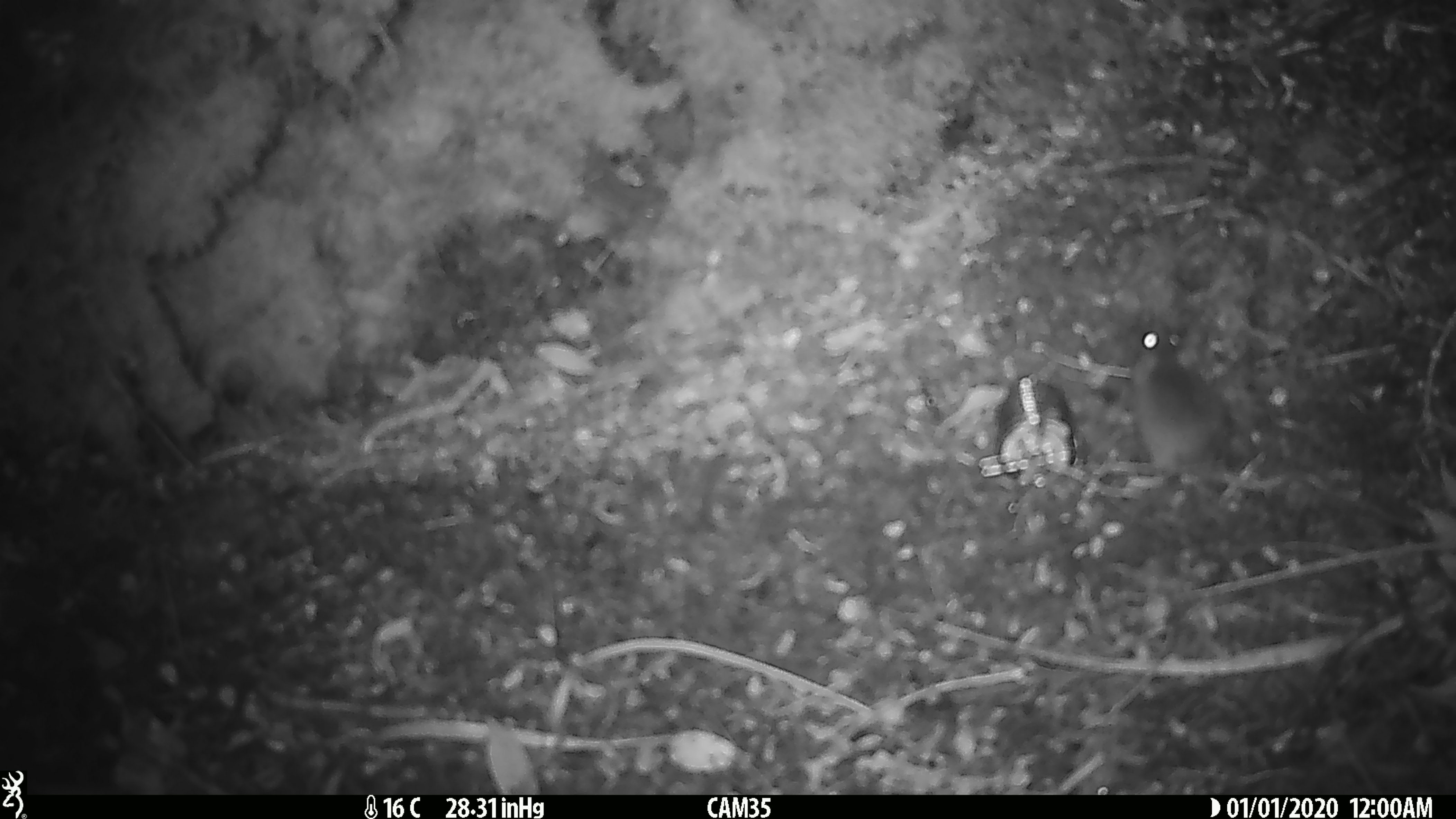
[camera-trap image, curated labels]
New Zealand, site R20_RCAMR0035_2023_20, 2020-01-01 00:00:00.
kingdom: Animalia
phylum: Chordata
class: Mammalia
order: Rodentia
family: Muridae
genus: Mus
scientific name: Mus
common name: mouse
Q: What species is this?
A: Mouse (Mus).